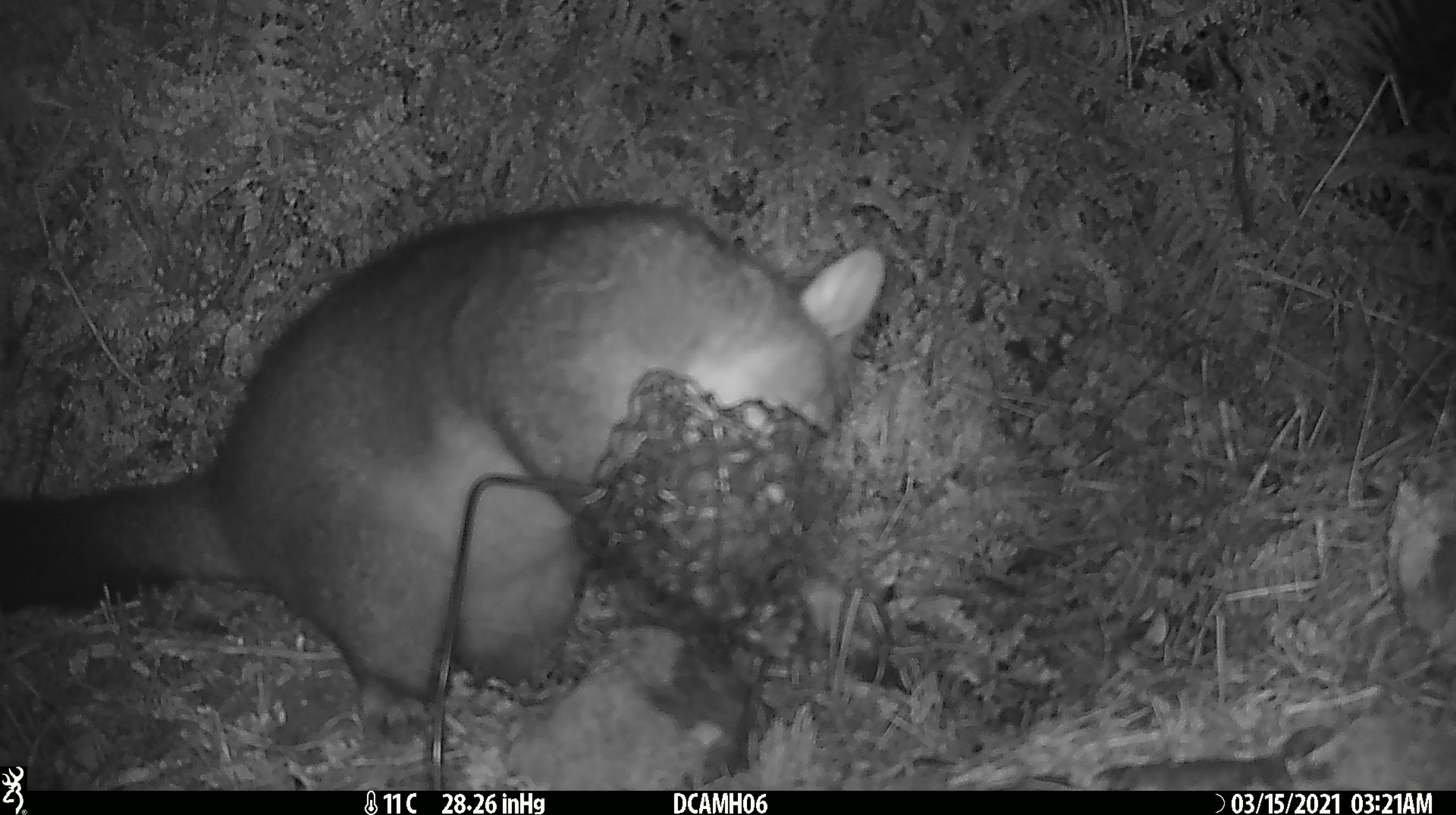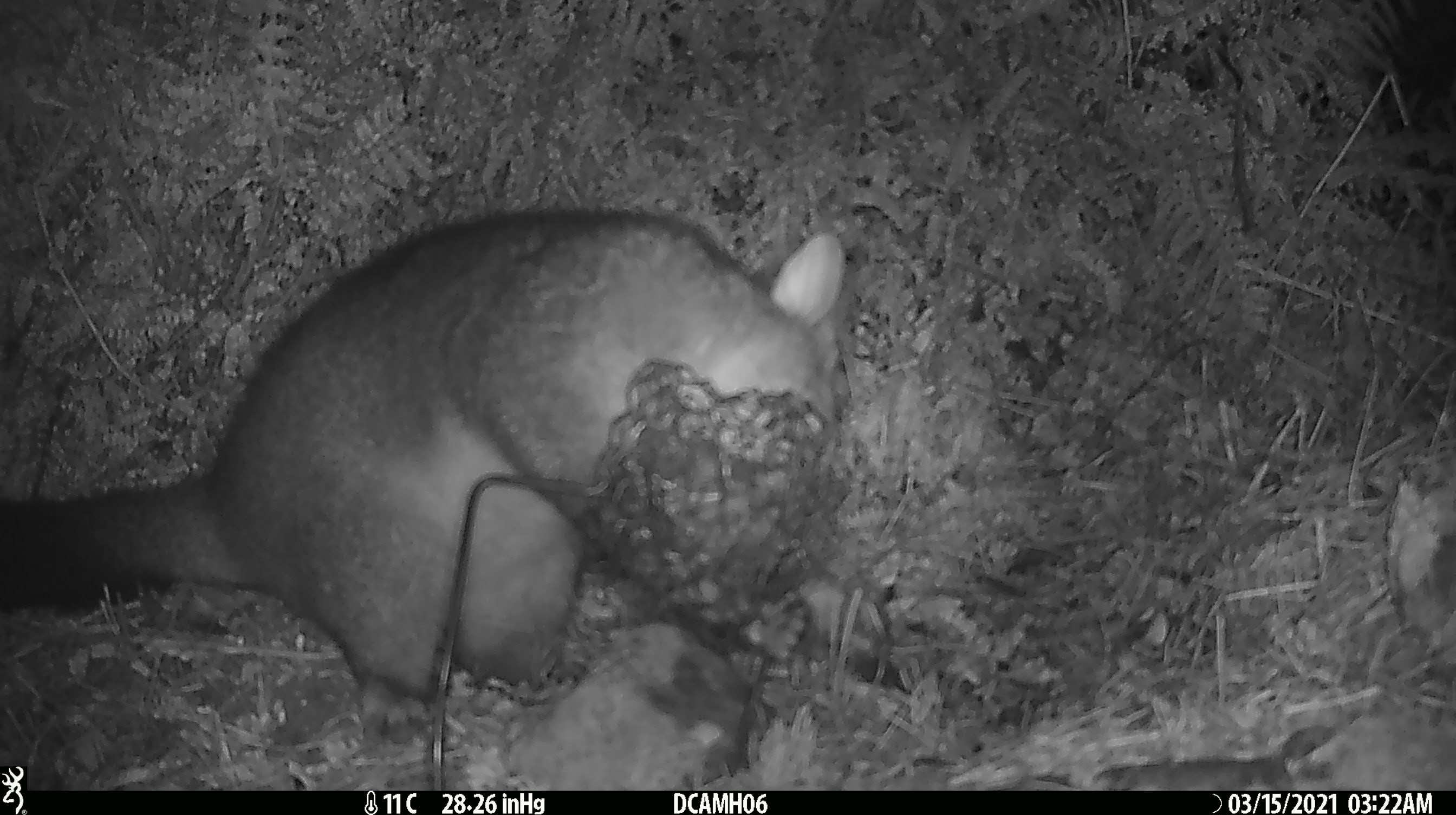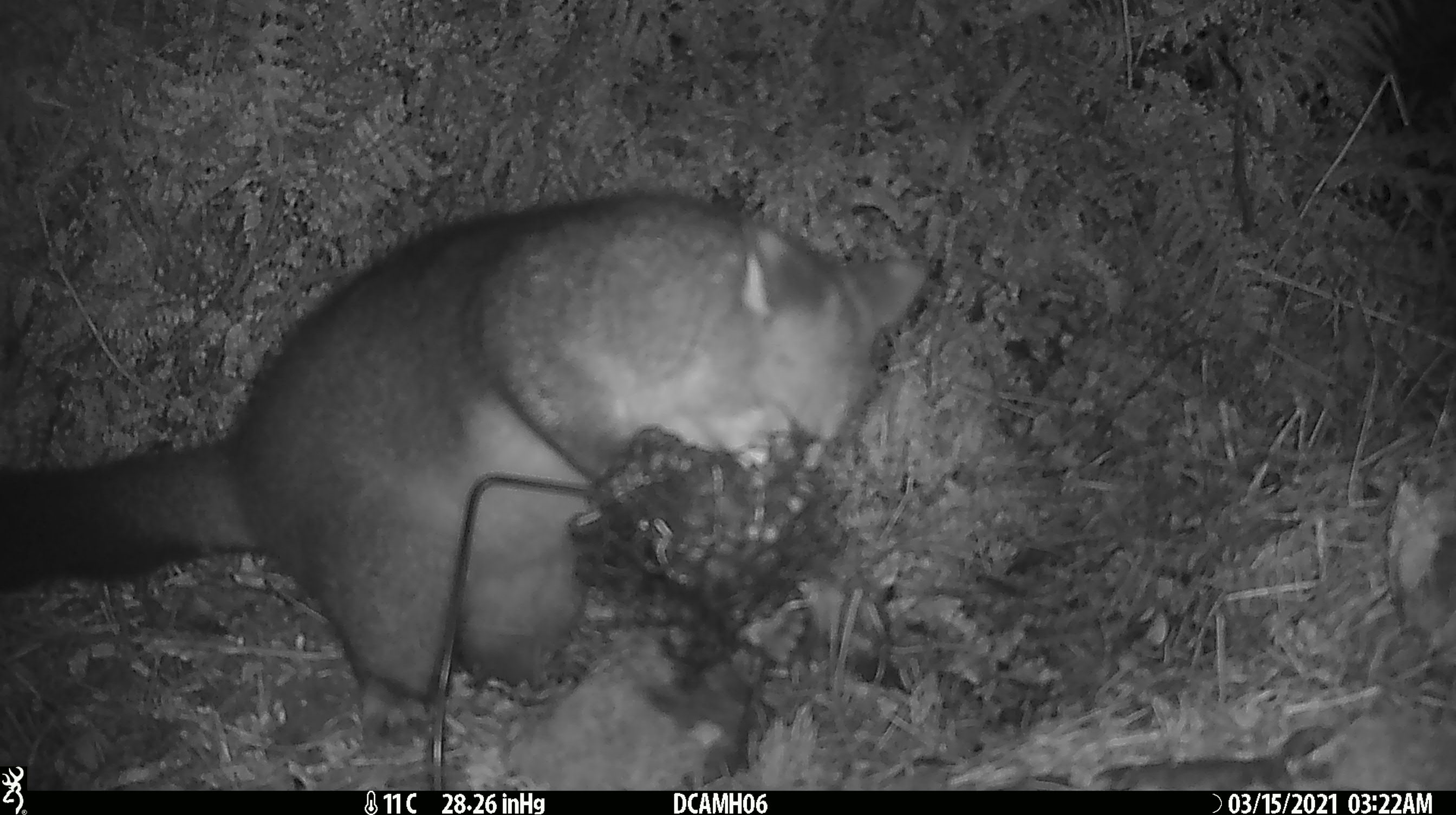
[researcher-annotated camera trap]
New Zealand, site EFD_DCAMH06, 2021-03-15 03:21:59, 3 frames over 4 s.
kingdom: Animalia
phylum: Chordata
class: Mammalia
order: Diprotodontia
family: Phalangeridae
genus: Trichosurus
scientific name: Trichosurus vulpecula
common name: common brushtail possum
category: possum